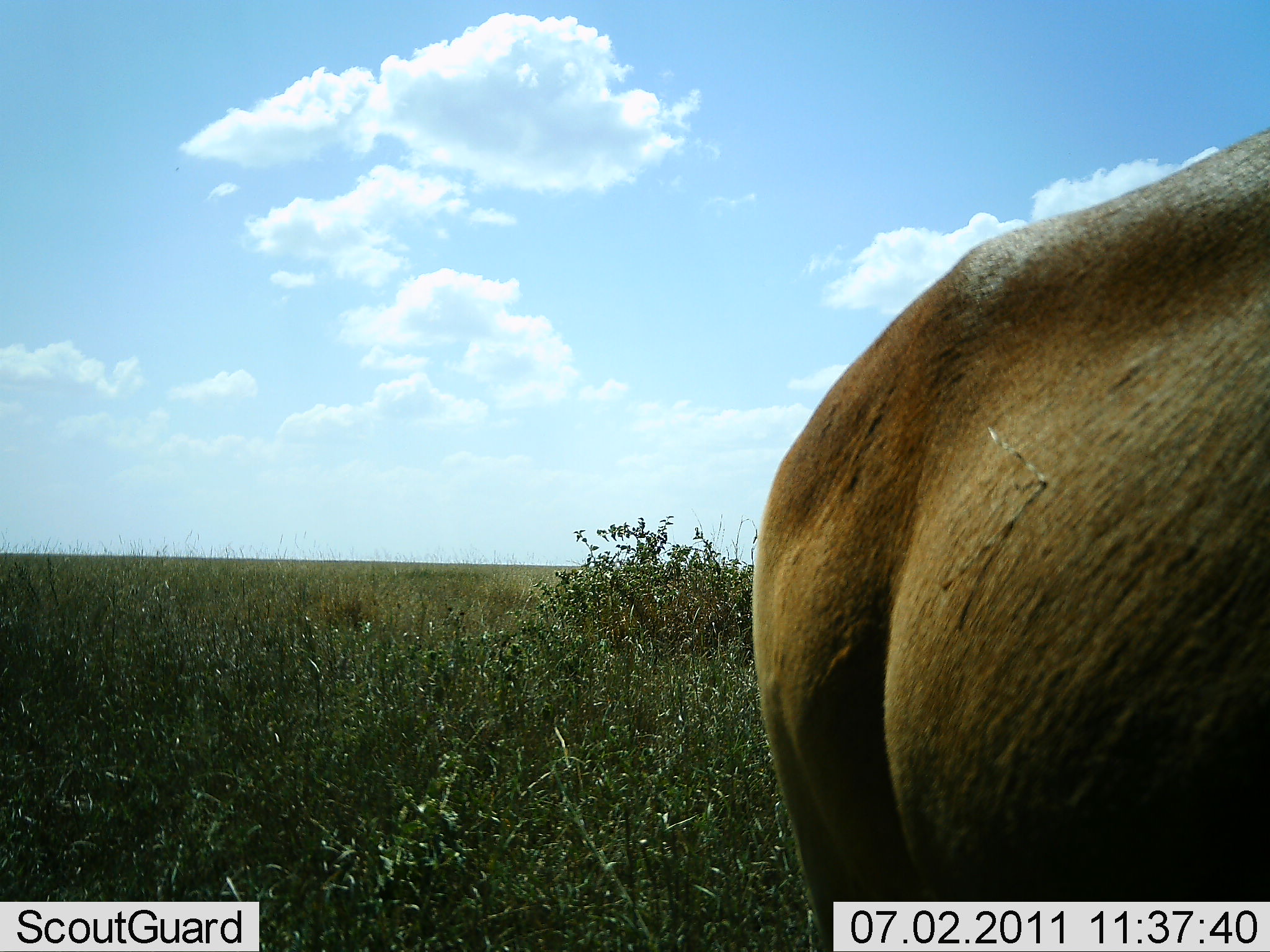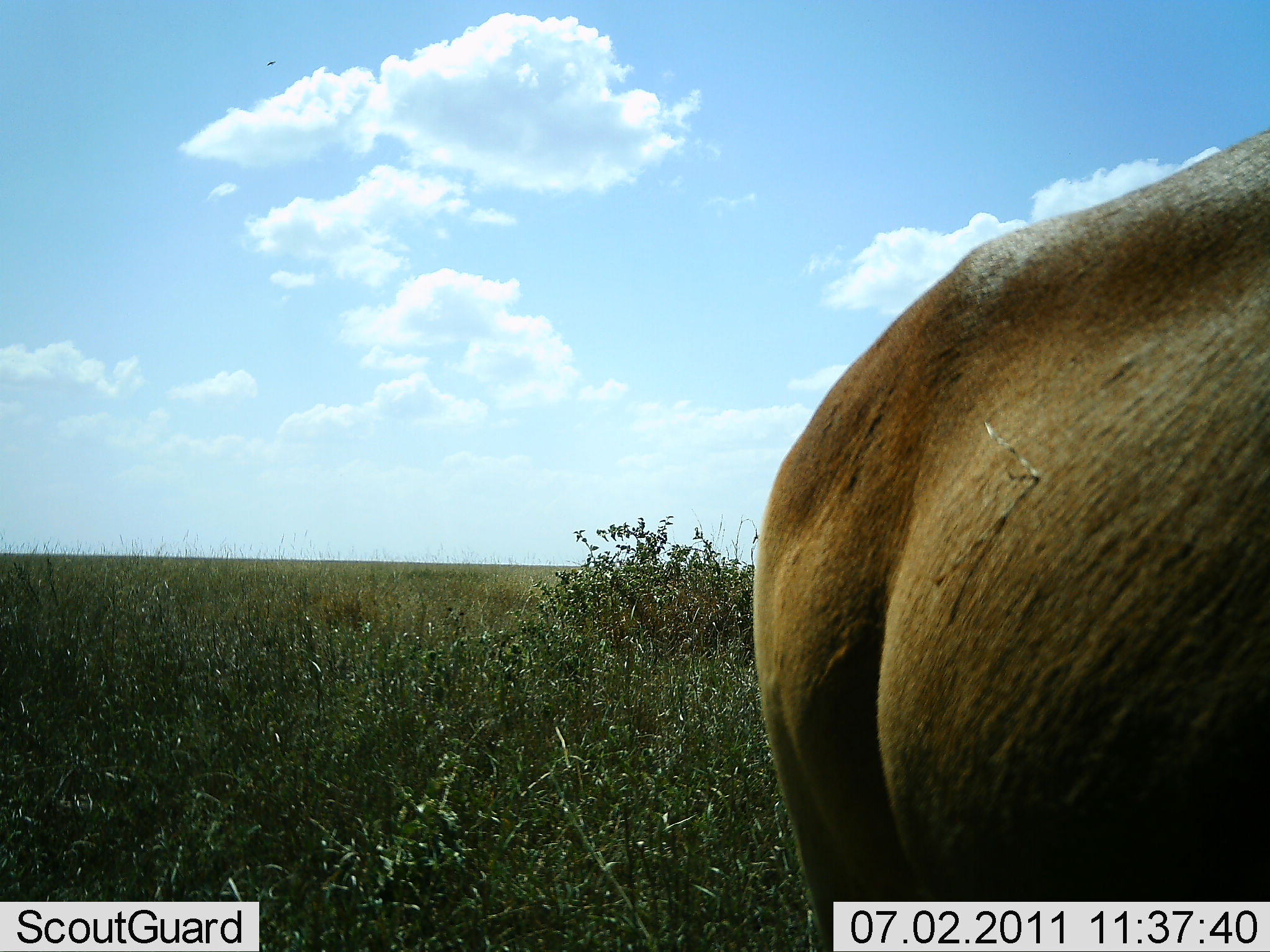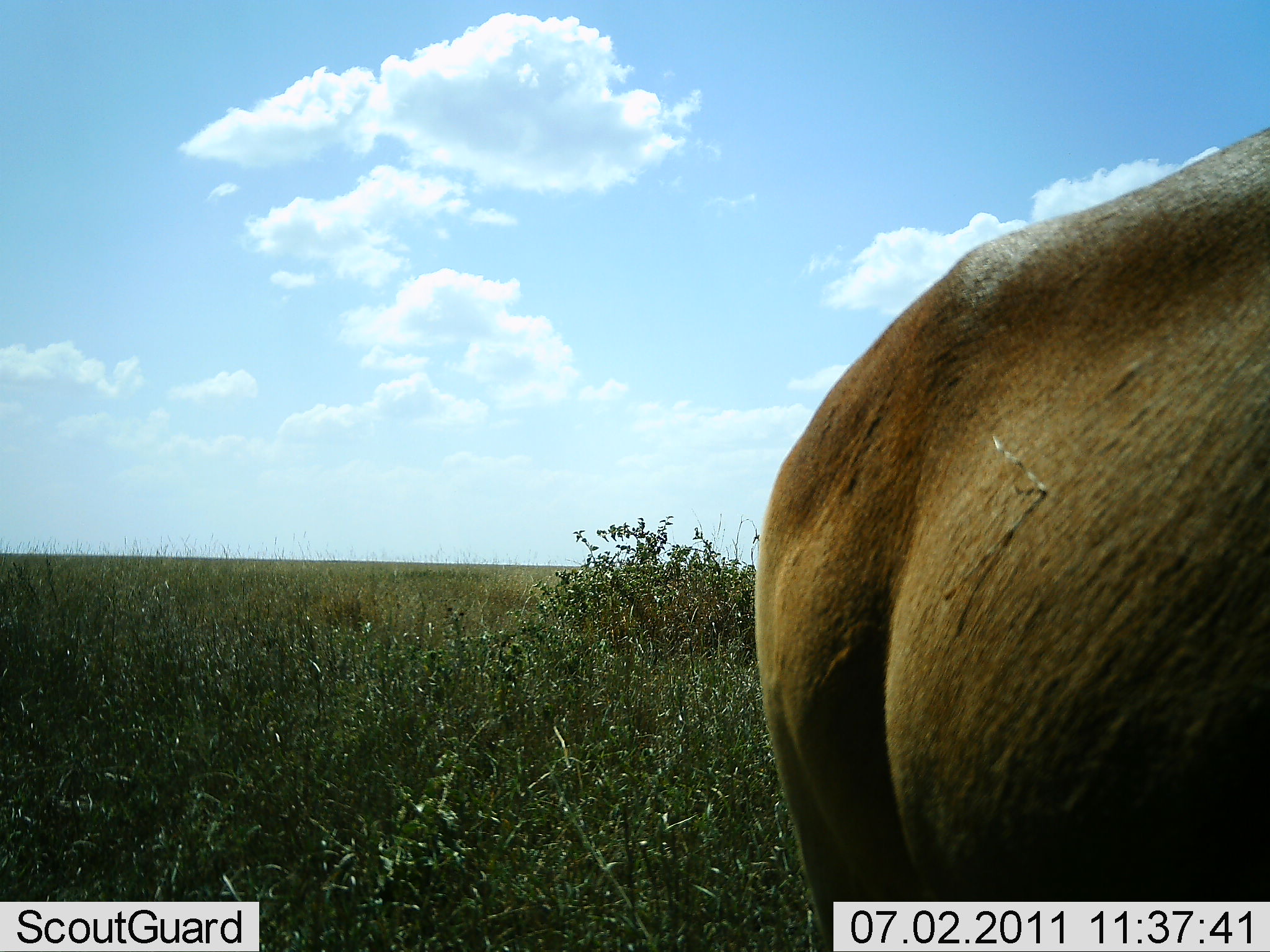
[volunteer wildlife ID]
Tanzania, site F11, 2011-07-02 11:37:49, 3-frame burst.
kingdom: Animalia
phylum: Chordata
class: Mammalia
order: Artiodactyla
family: Bovidae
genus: Alcelaphus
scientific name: Alcelaphus buselaphus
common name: hartebeest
Hartebeest (Alcelaphus buselaphus), count 1. Behavior (volunteer vote fractions): standing 100%, resting 0%, moving 0%, interacting 0%. Young present (vote fraction): 0%. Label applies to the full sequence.